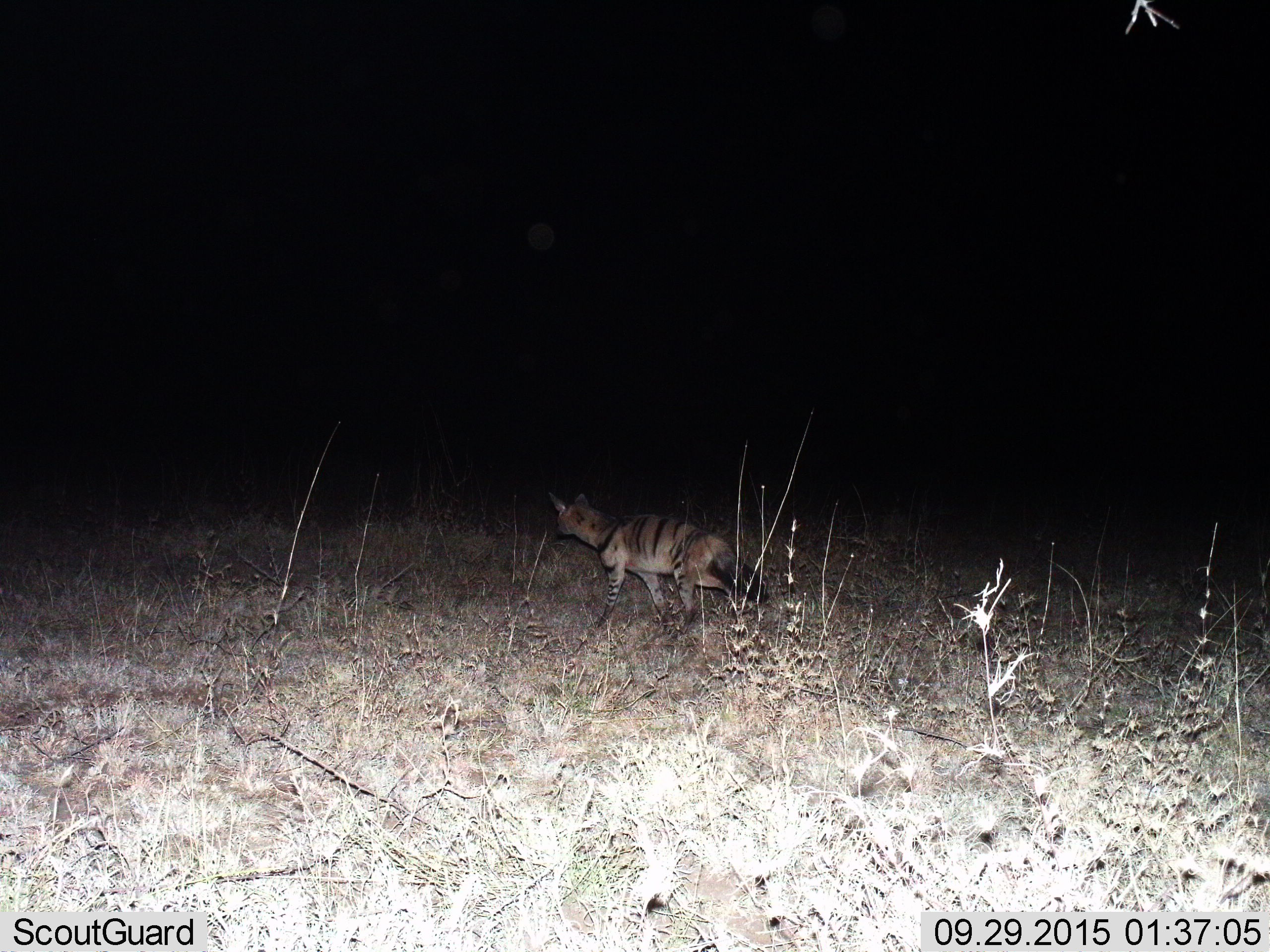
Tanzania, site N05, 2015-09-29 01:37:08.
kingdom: Animalia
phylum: Chordata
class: Mammalia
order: Carnivora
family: Hyaenidae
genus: Proteles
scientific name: Proteles cristatus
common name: aardwolf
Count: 1.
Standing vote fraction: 0%.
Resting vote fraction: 0%.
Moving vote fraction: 100%.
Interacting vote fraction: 0%.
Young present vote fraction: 0%.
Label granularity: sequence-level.